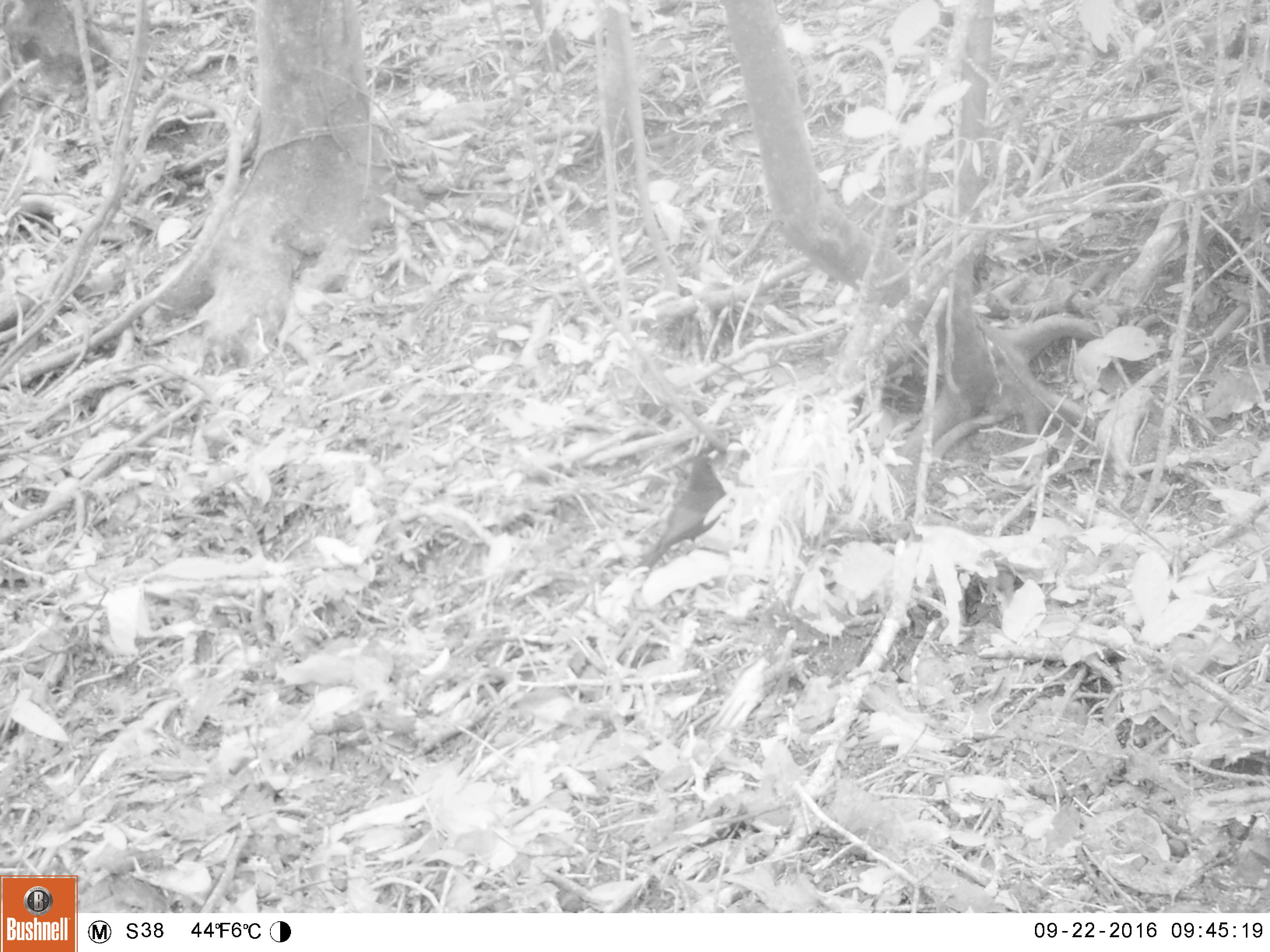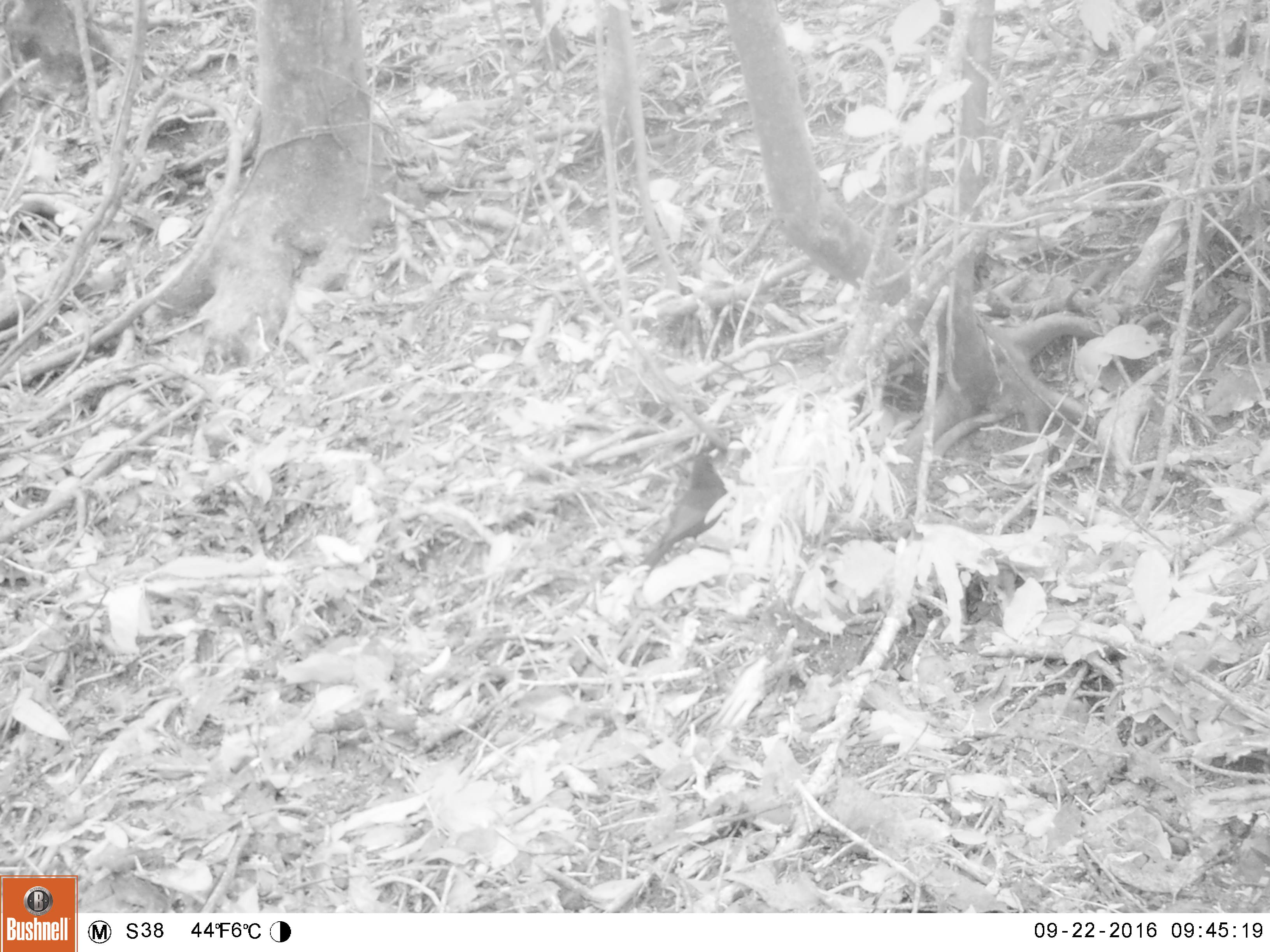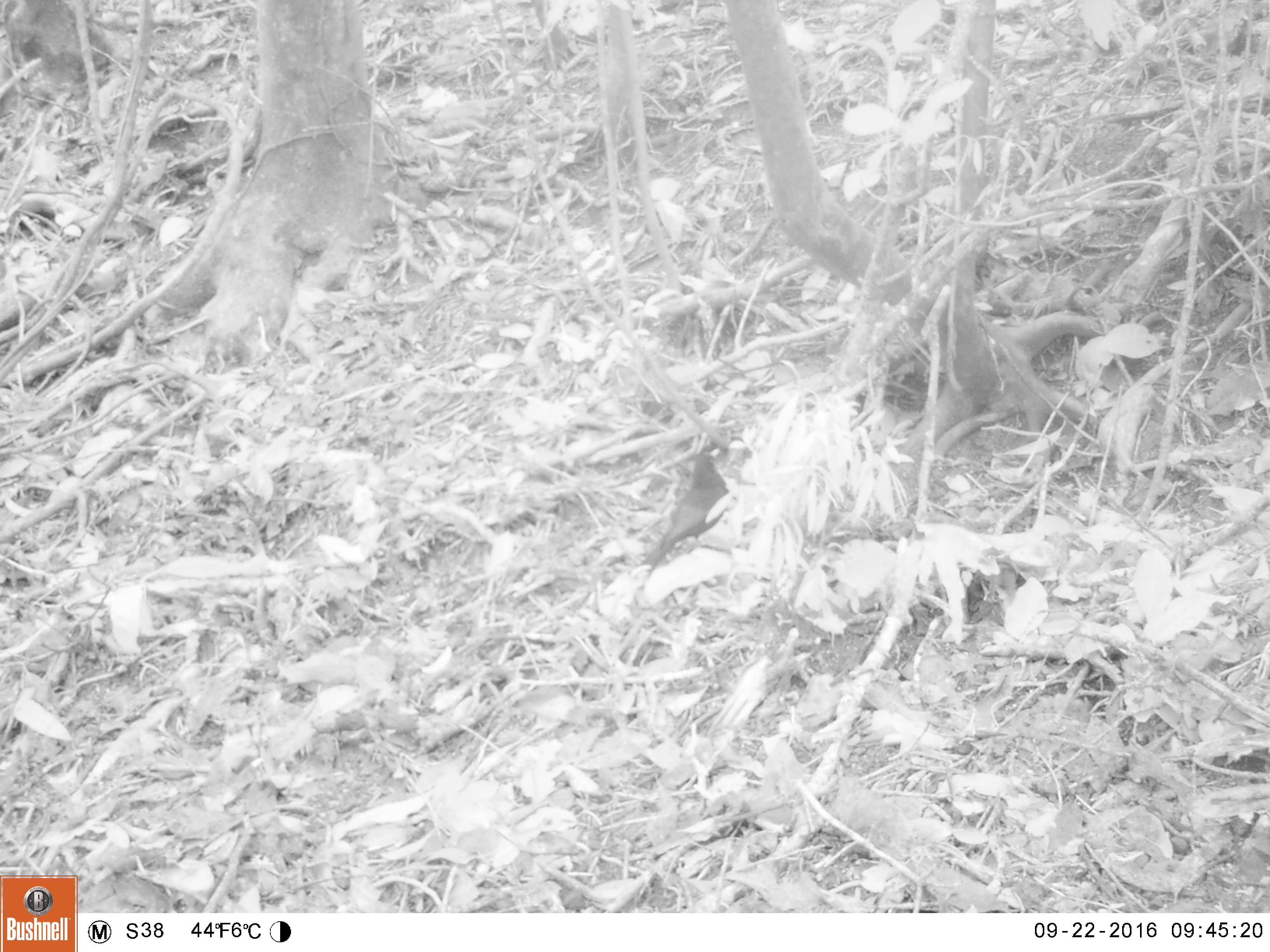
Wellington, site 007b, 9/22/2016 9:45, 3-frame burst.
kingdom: Animalia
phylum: Chordata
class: Aves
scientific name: Aves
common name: bird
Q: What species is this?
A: Bird (Aves).